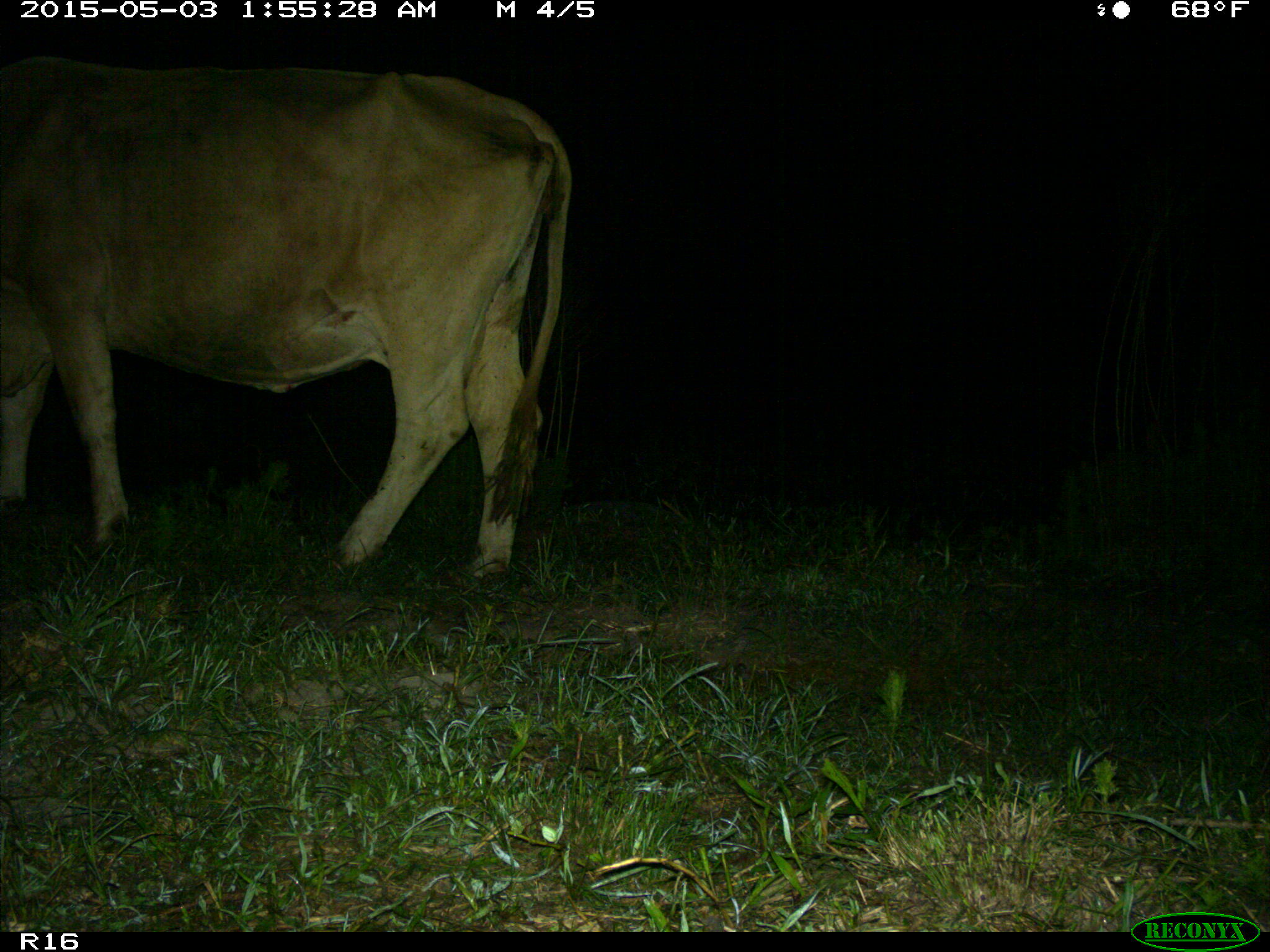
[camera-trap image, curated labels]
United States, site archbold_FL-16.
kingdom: Animalia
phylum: Chordata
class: Mammalia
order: Artiodactyla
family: Bovidae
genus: Bos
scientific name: Bos taurus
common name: domestic cow